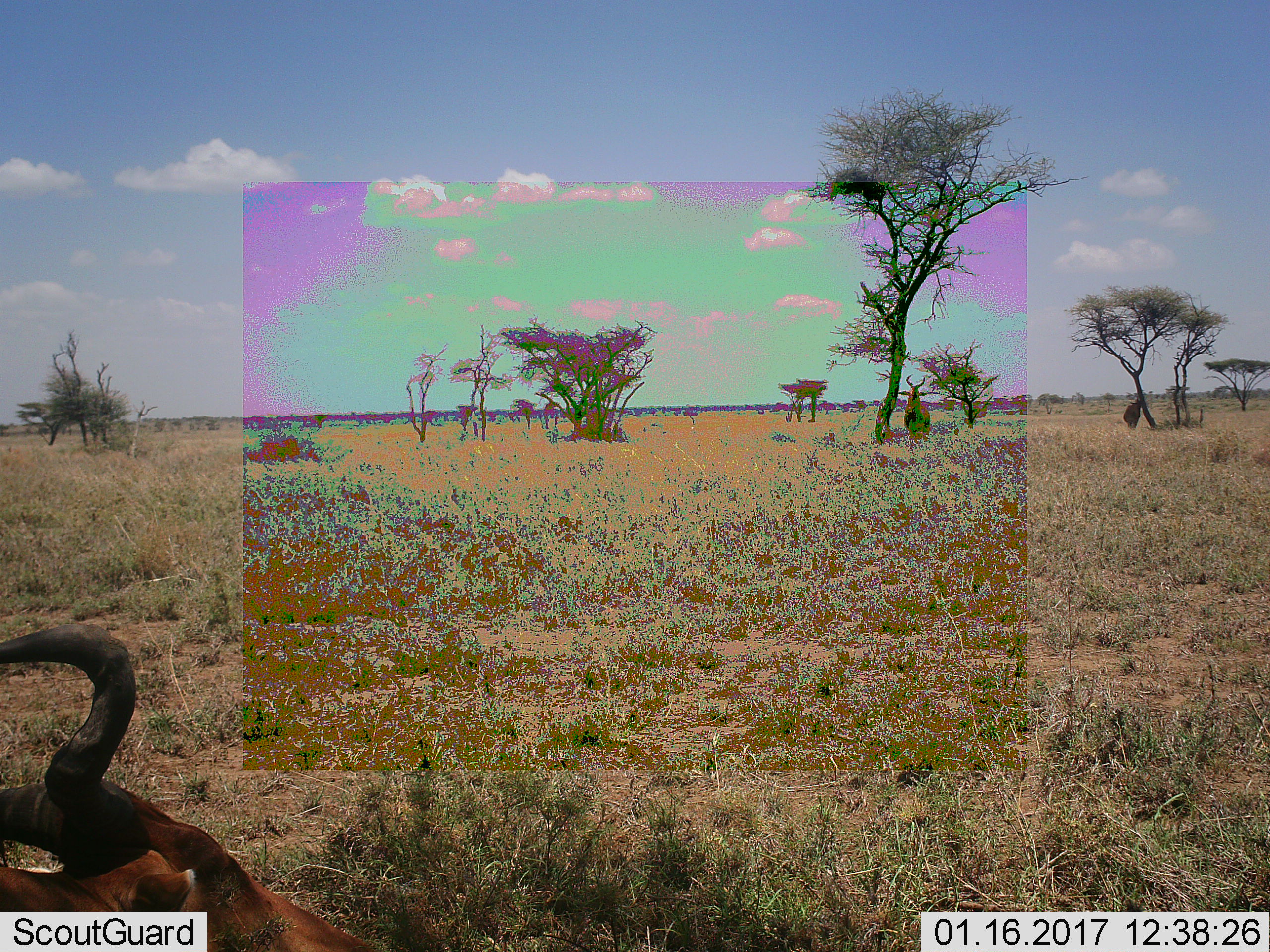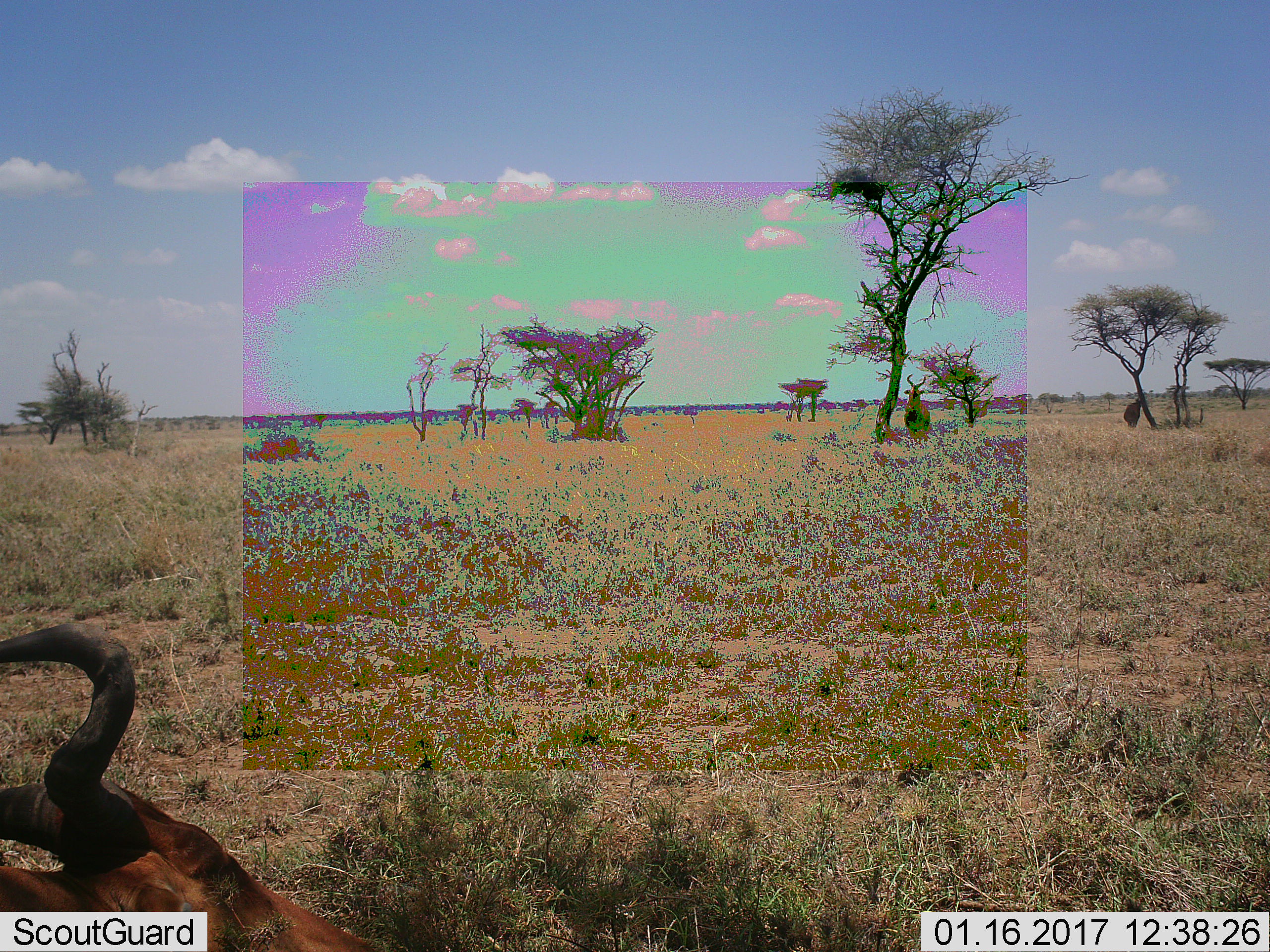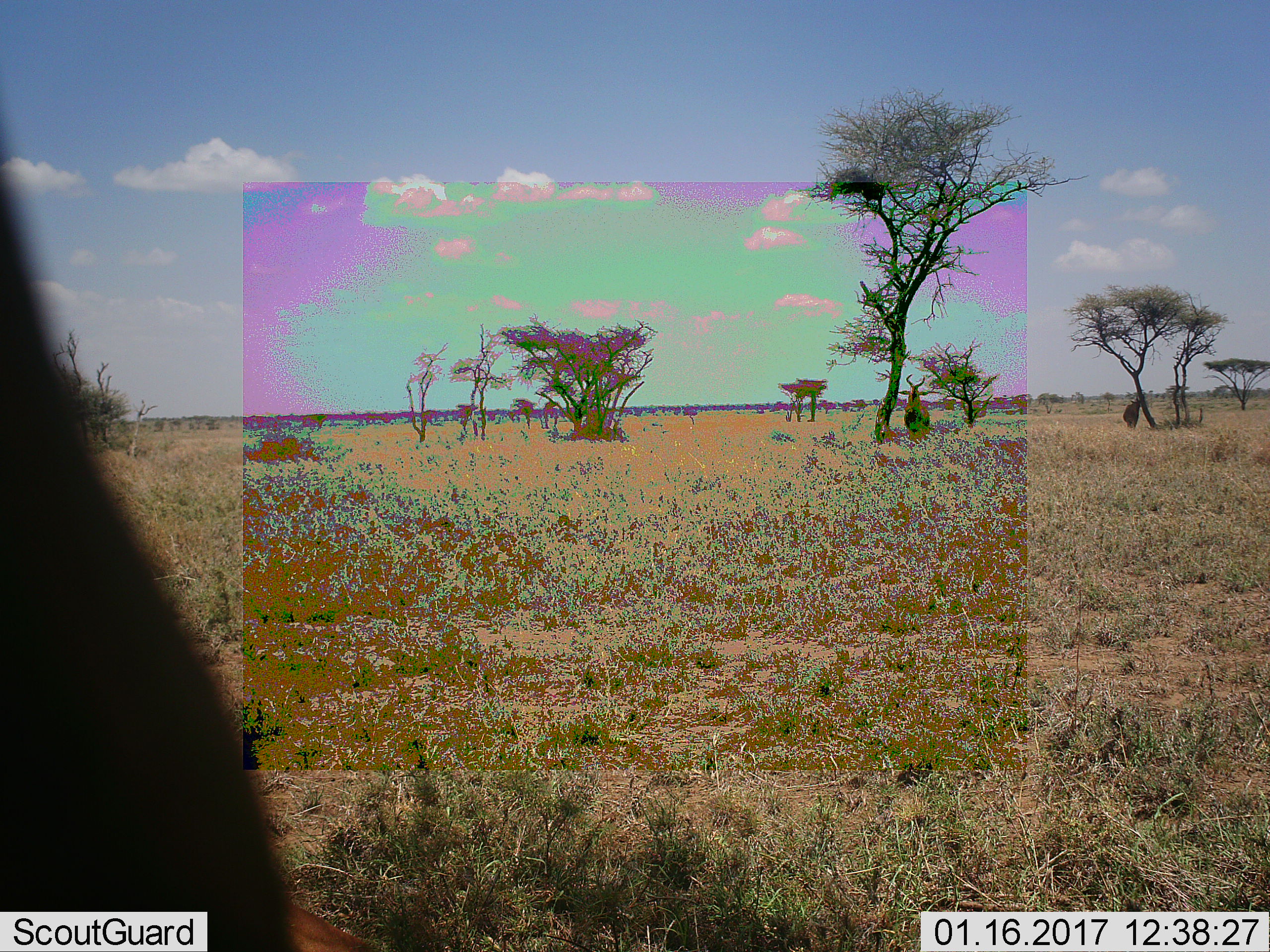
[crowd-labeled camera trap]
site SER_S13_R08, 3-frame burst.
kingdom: Animalia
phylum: Chordata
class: Mammalia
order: Artiodactyla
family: Bovidae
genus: Alcelaphus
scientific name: Alcelaphus buselaphus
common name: hartebeest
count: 3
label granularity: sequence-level